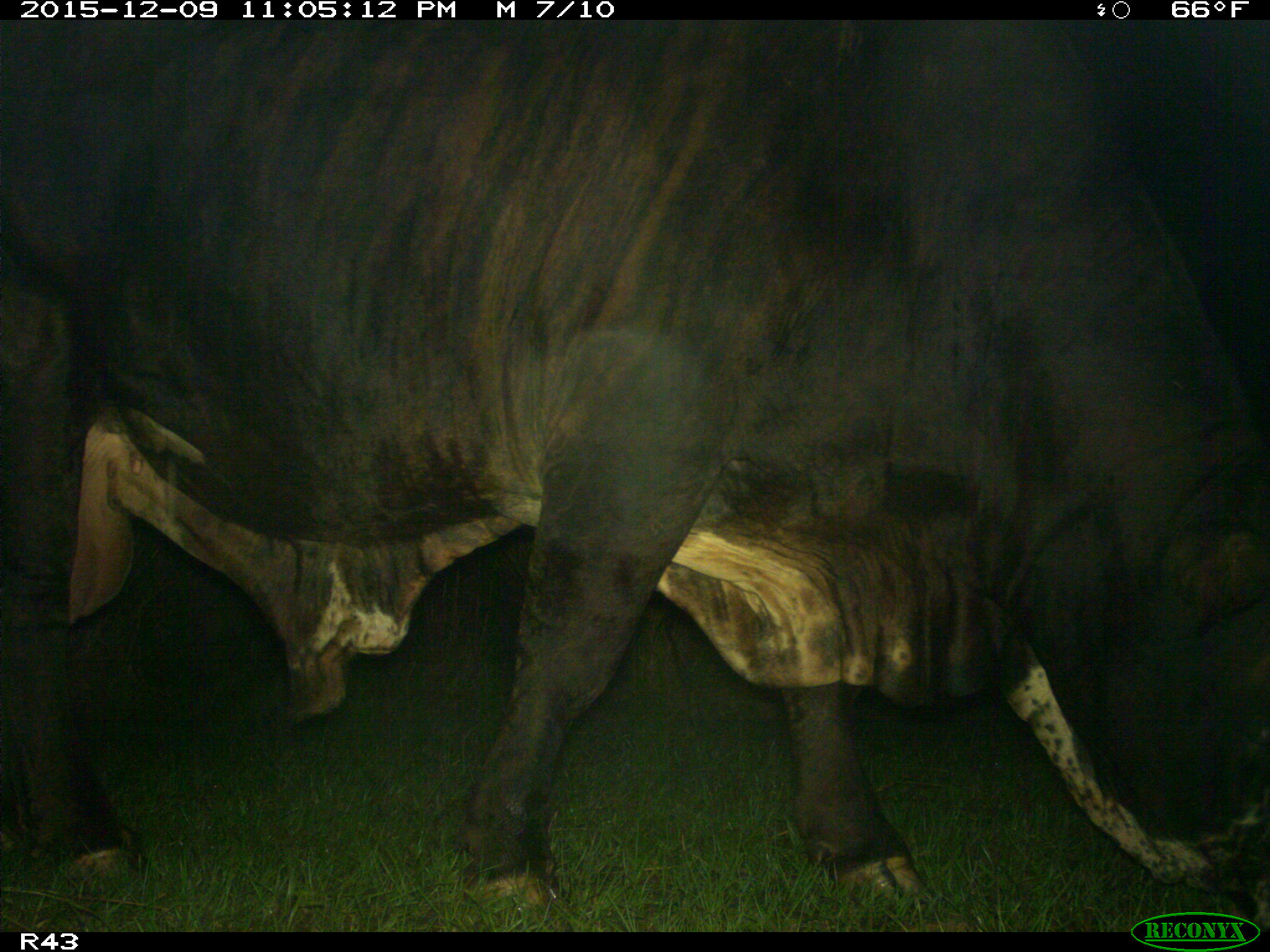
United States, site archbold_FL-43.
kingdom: Animalia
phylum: Chordata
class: Mammalia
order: Artiodactyla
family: Bovidae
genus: Bos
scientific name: Bos taurus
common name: domestic cow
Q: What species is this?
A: Bos taurus (domestic cow).